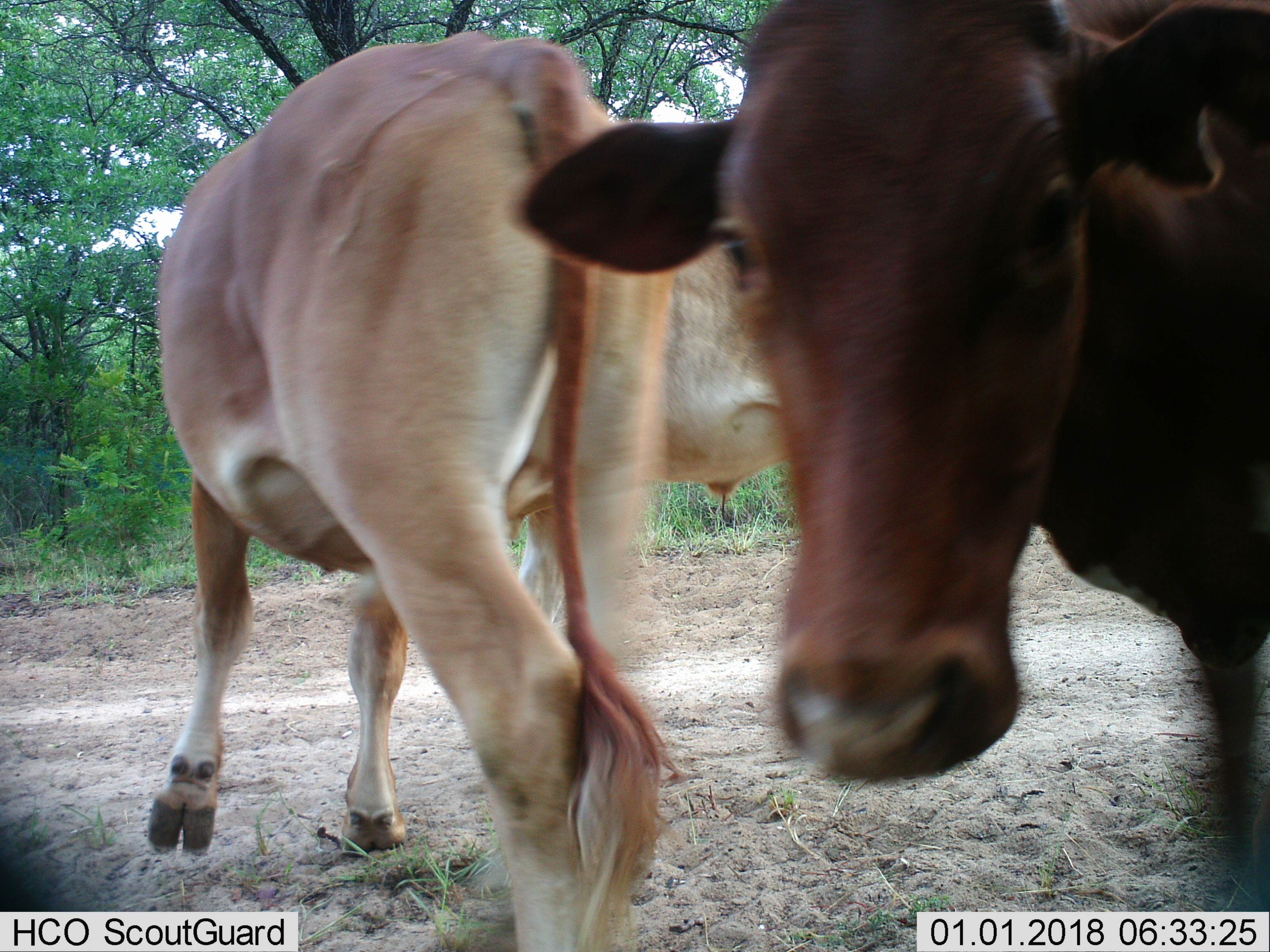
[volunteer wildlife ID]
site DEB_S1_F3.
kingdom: Animalia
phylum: Chordata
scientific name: Vertebrata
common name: domestic animal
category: domesticanimal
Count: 3.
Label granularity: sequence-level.